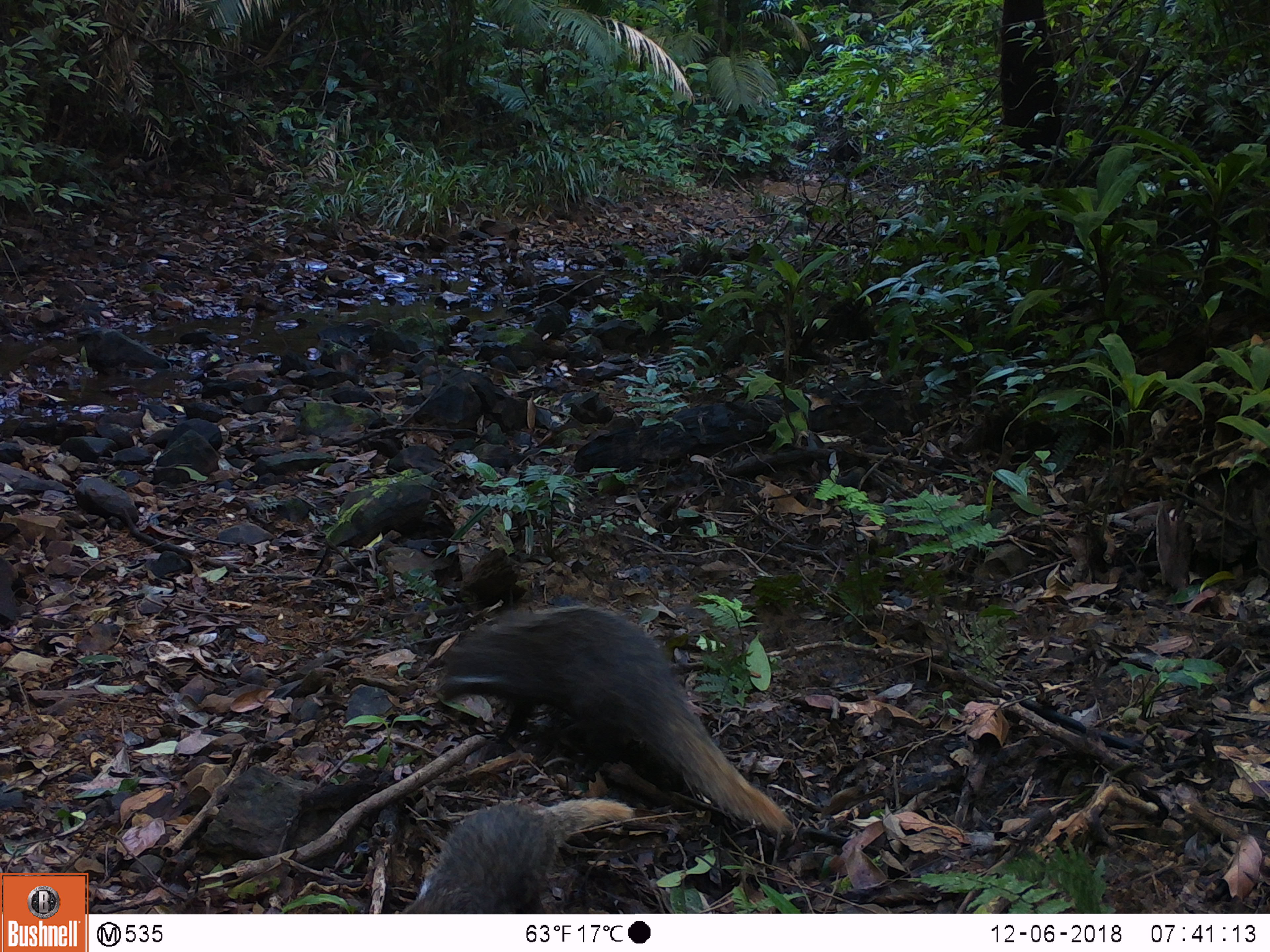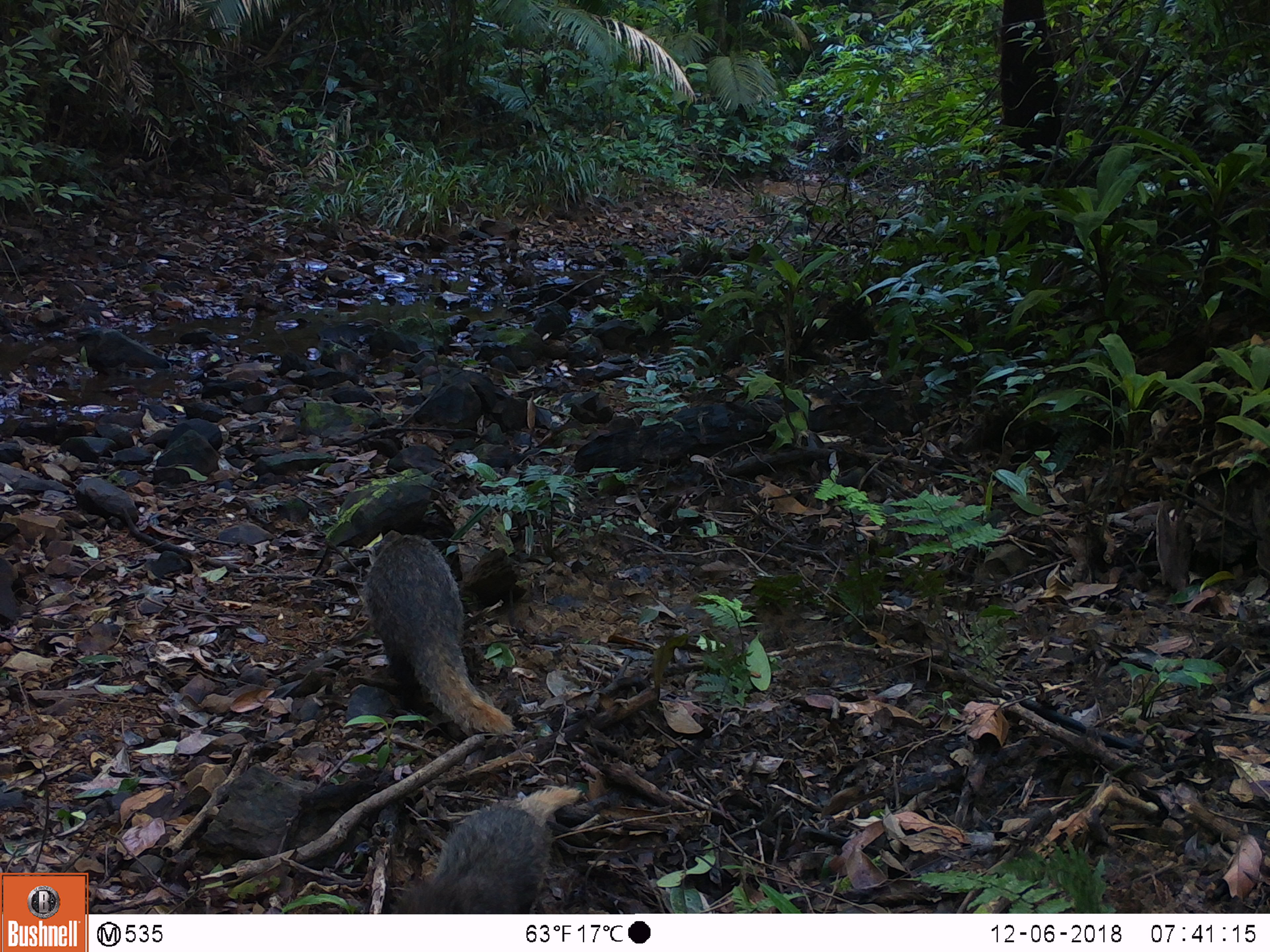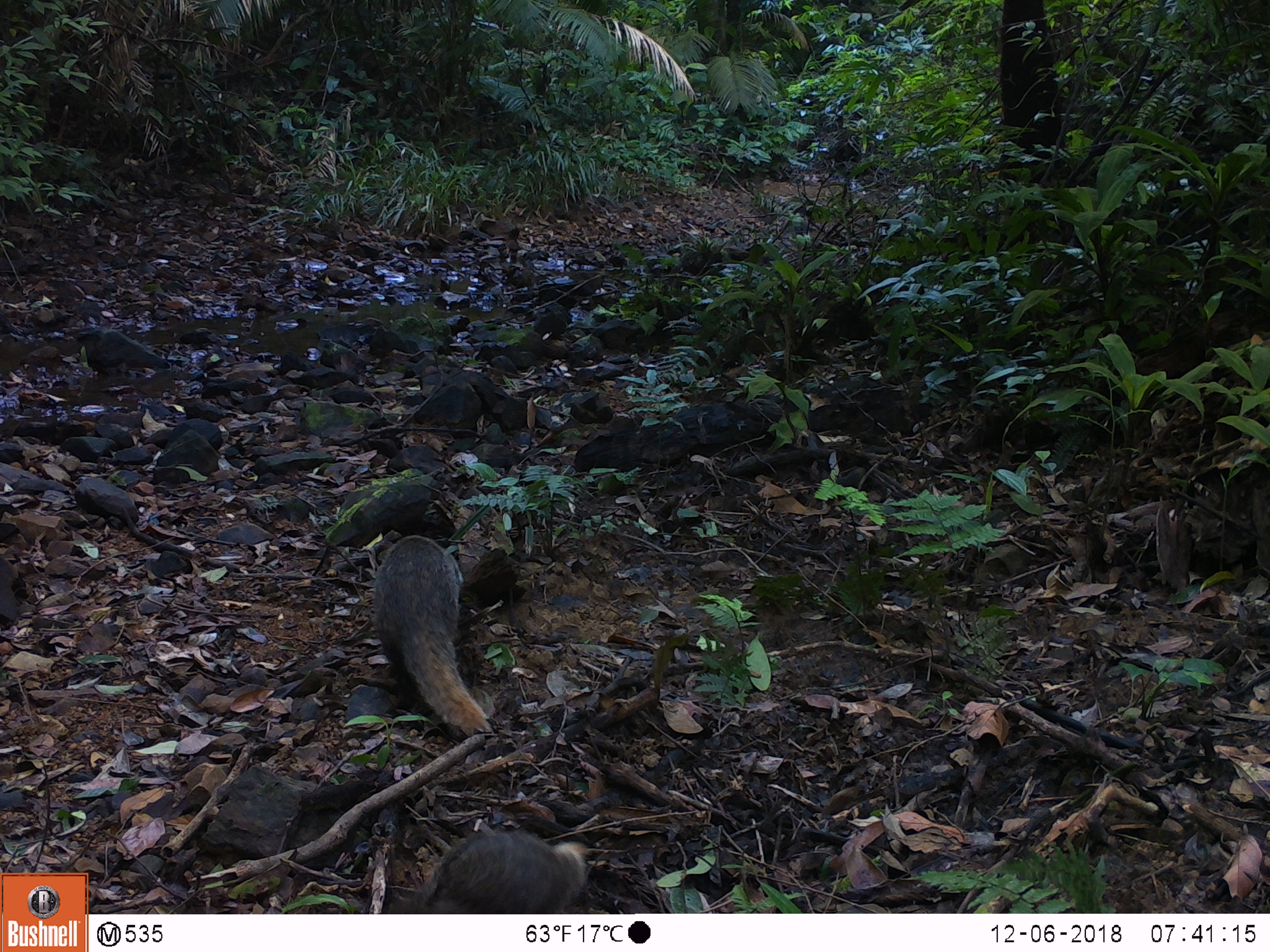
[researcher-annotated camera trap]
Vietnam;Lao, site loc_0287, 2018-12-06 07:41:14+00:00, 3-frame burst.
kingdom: Animalia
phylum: Chordata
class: Mammalia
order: Carnivora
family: Herpestidae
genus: Urva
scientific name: Urva urva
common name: crab-eating mongoose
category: crab eating mongoose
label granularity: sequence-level